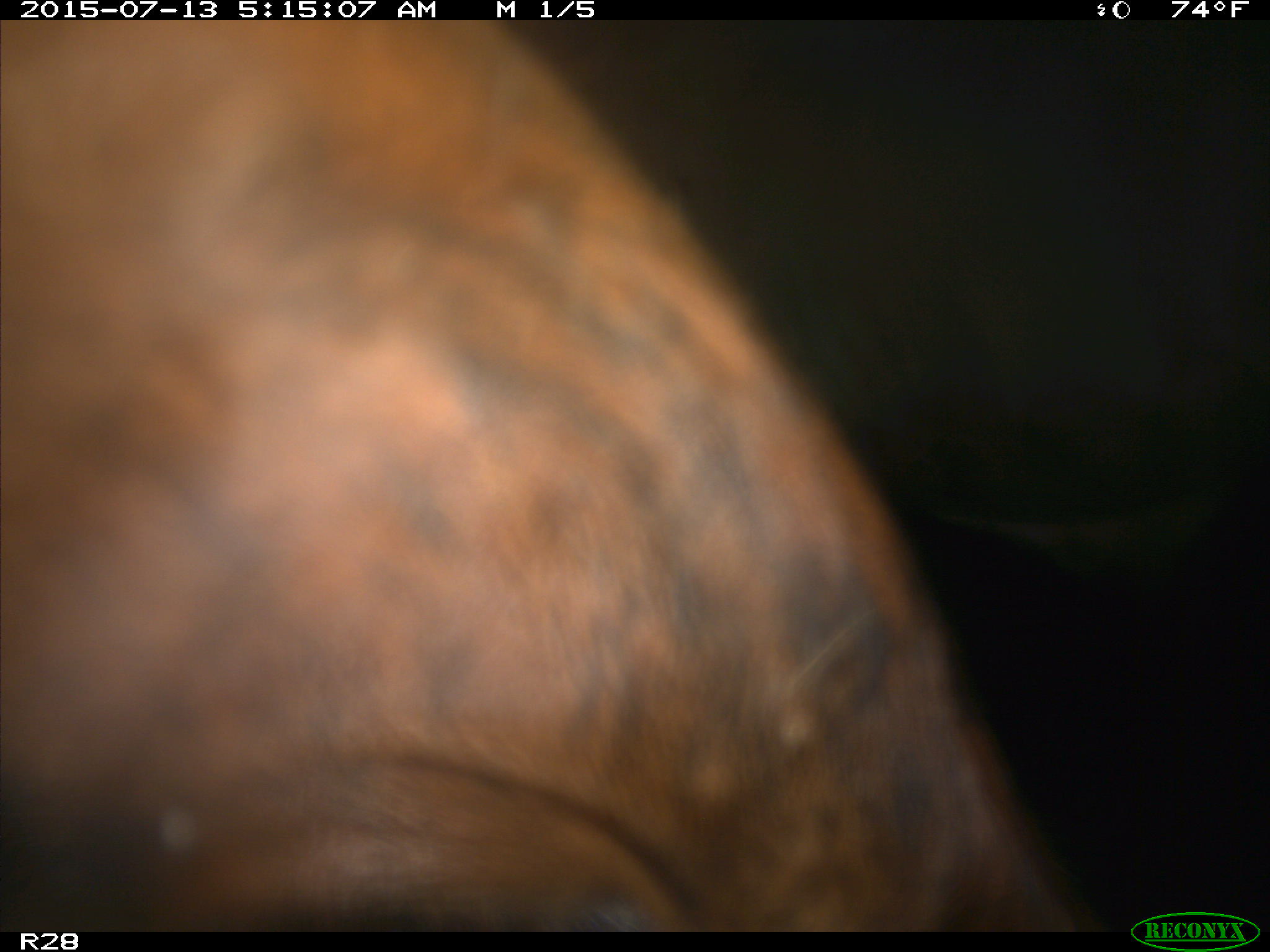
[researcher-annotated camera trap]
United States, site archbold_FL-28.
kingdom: Animalia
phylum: Chordata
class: Mammalia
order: Artiodactyla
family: Bovidae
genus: Bos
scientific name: Bos taurus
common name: domestic cow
Bos taurus (domestic cow).